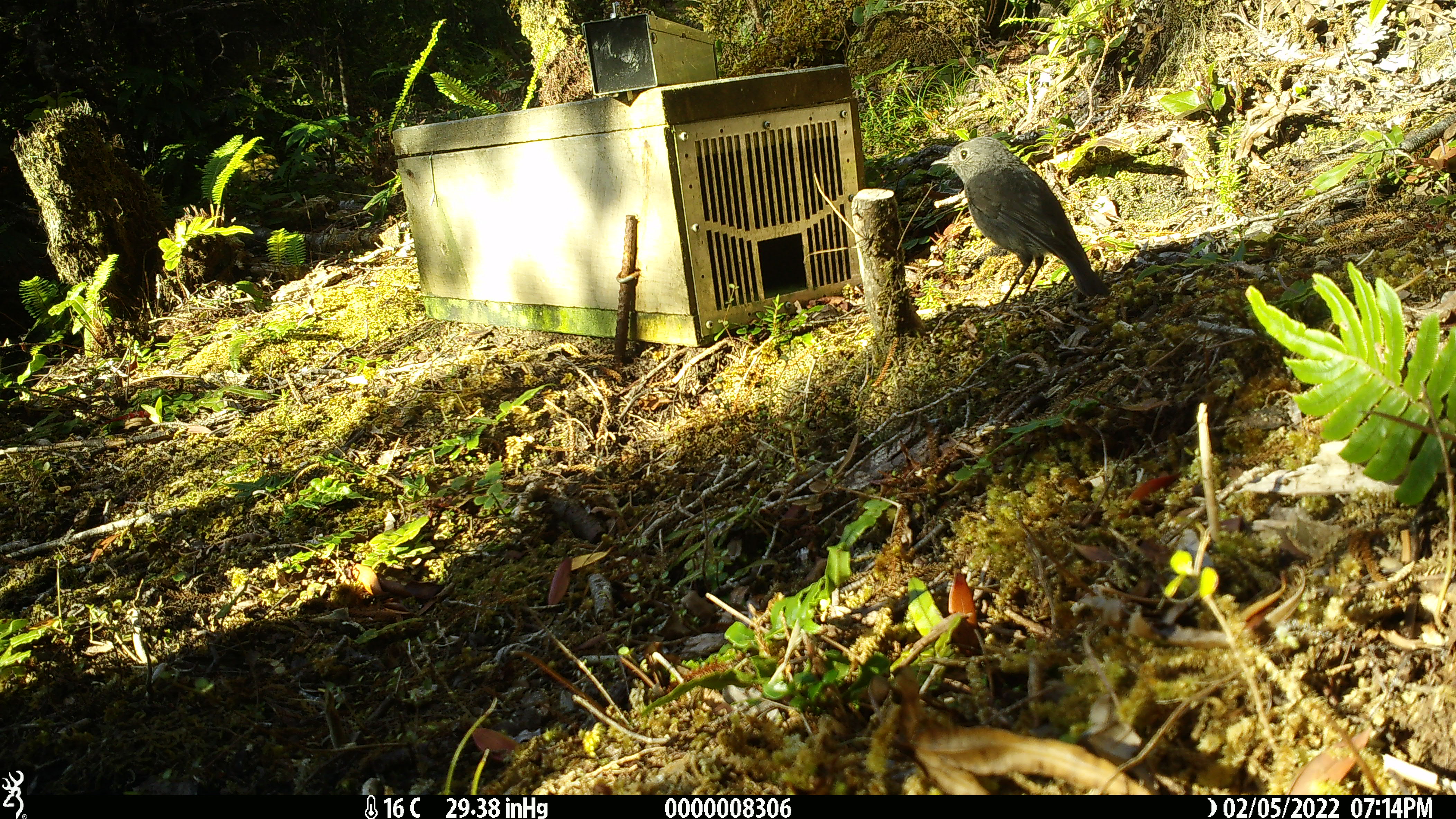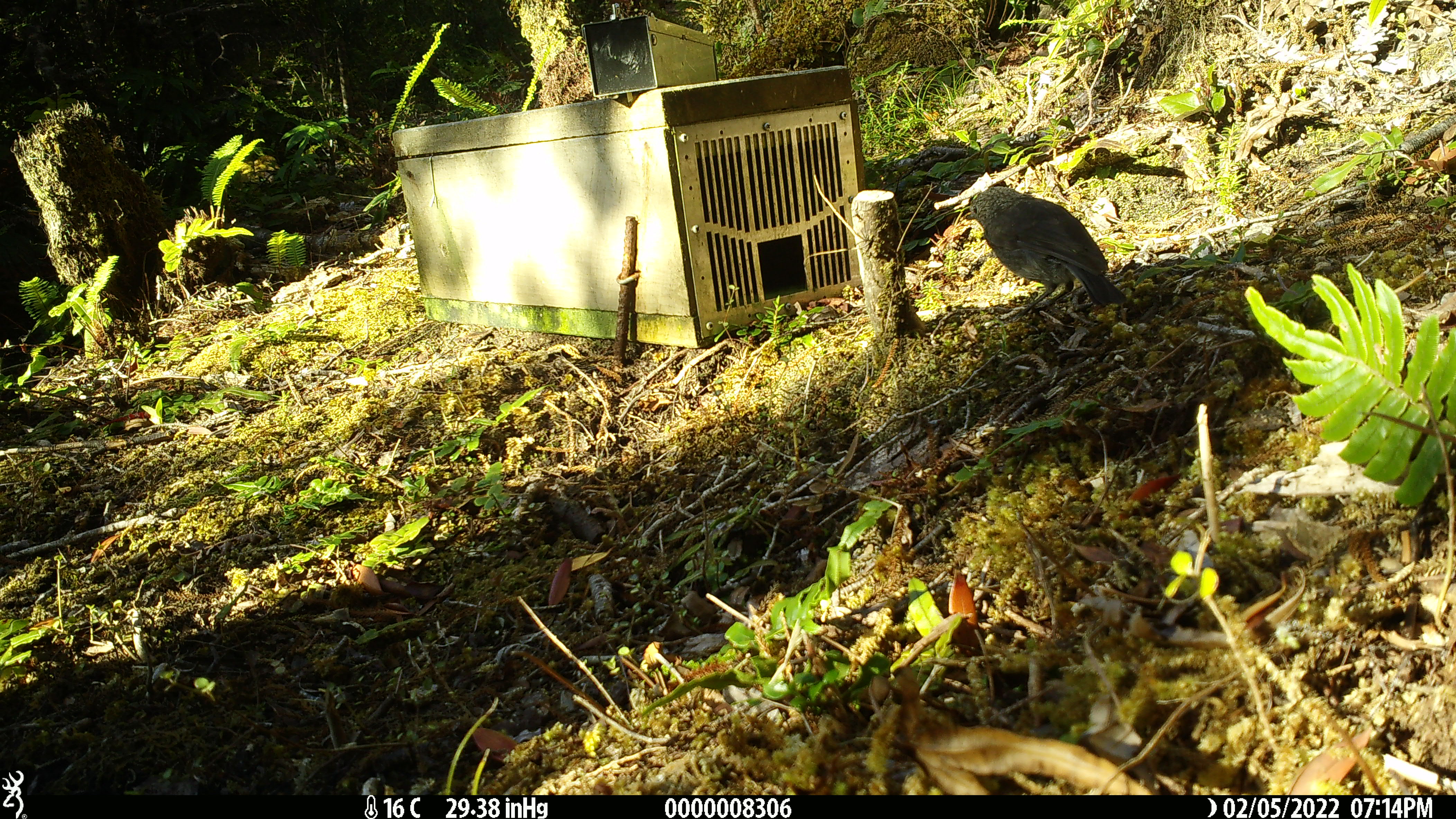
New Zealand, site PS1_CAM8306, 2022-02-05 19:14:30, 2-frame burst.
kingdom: Animalia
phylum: Chordata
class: Aves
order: Passeriformes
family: Petroicidae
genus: Petroica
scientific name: Petroica australis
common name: new zealand robin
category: robin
Robin (new zealand robin) (Petroica australis).